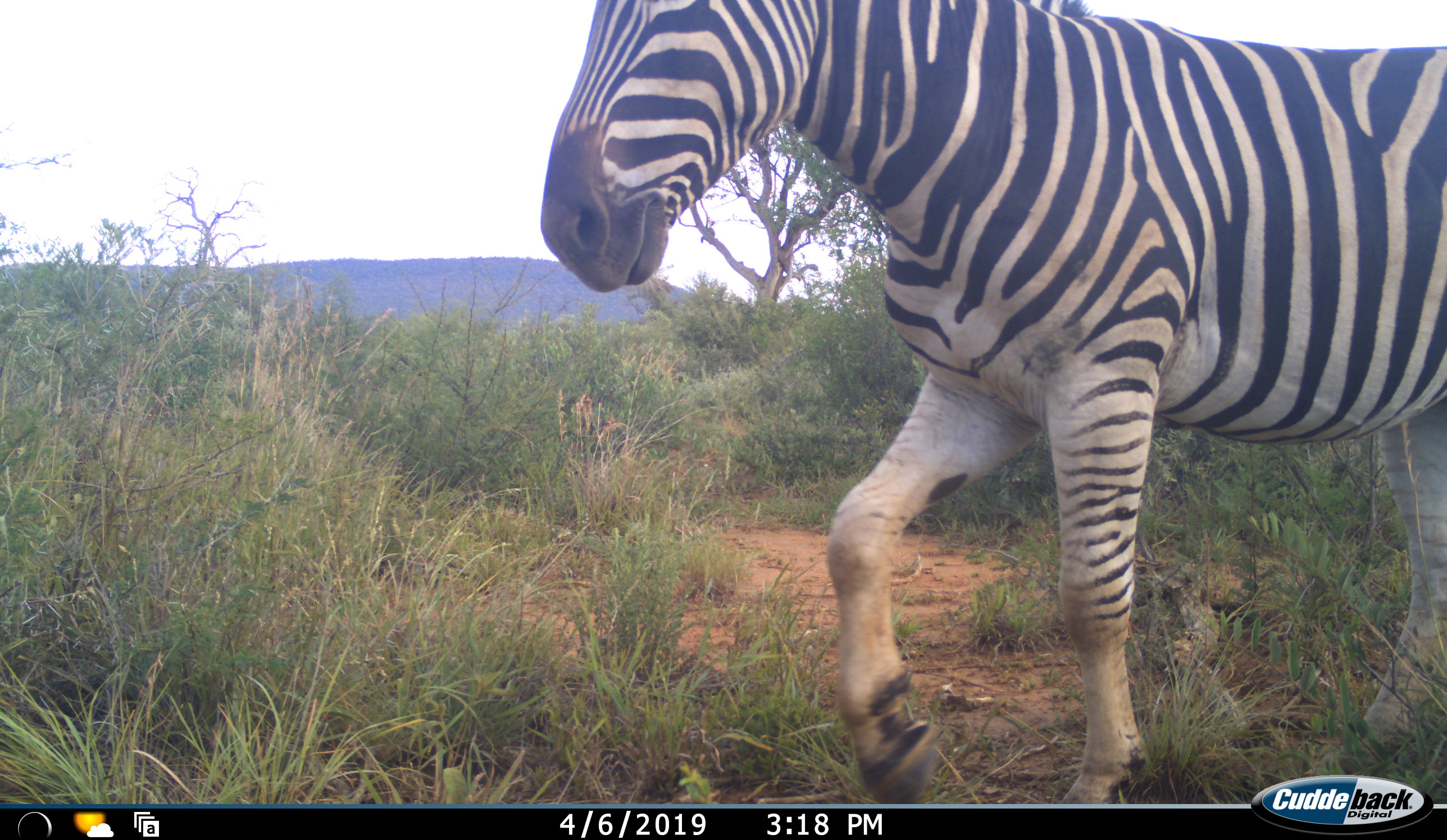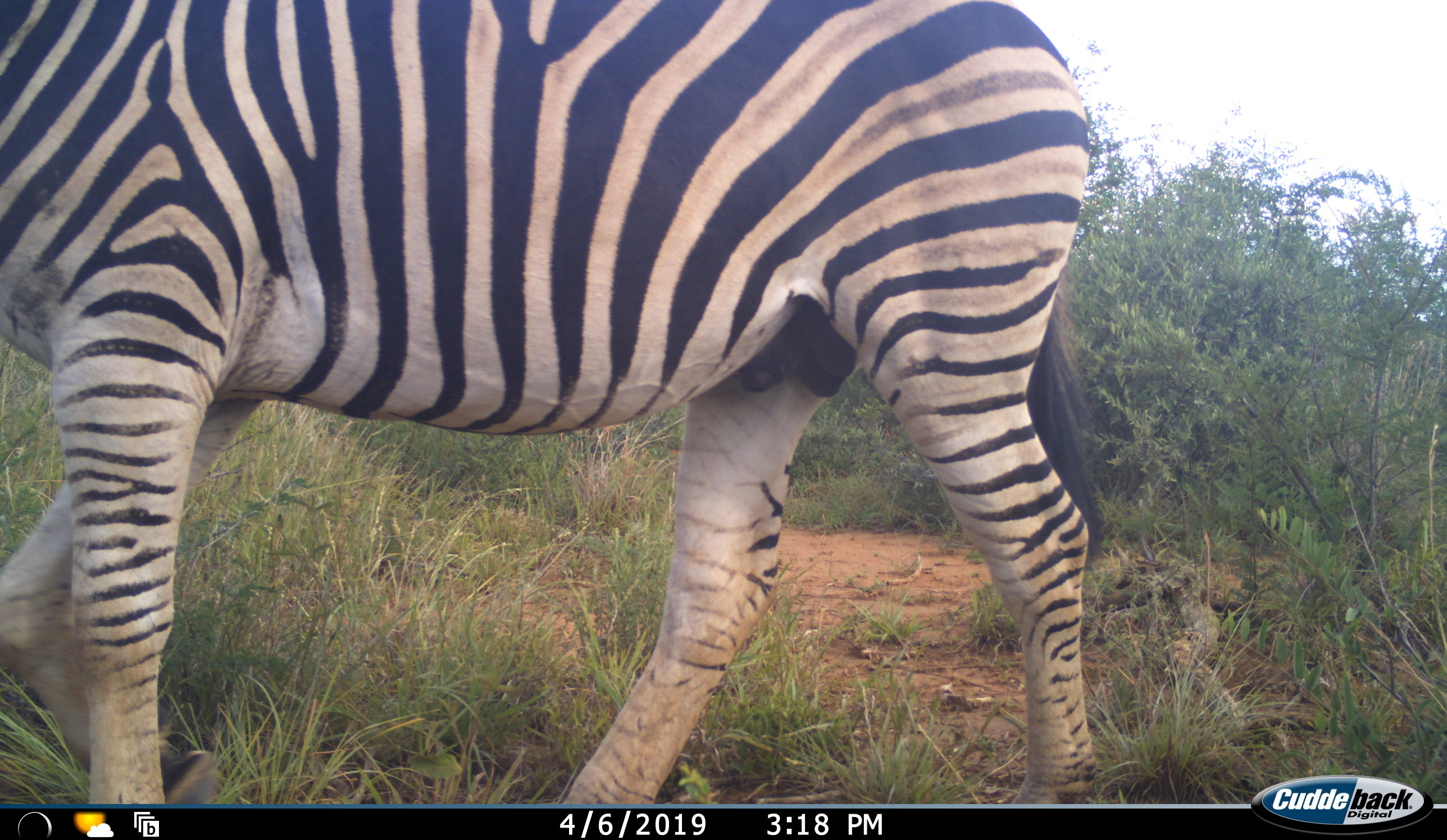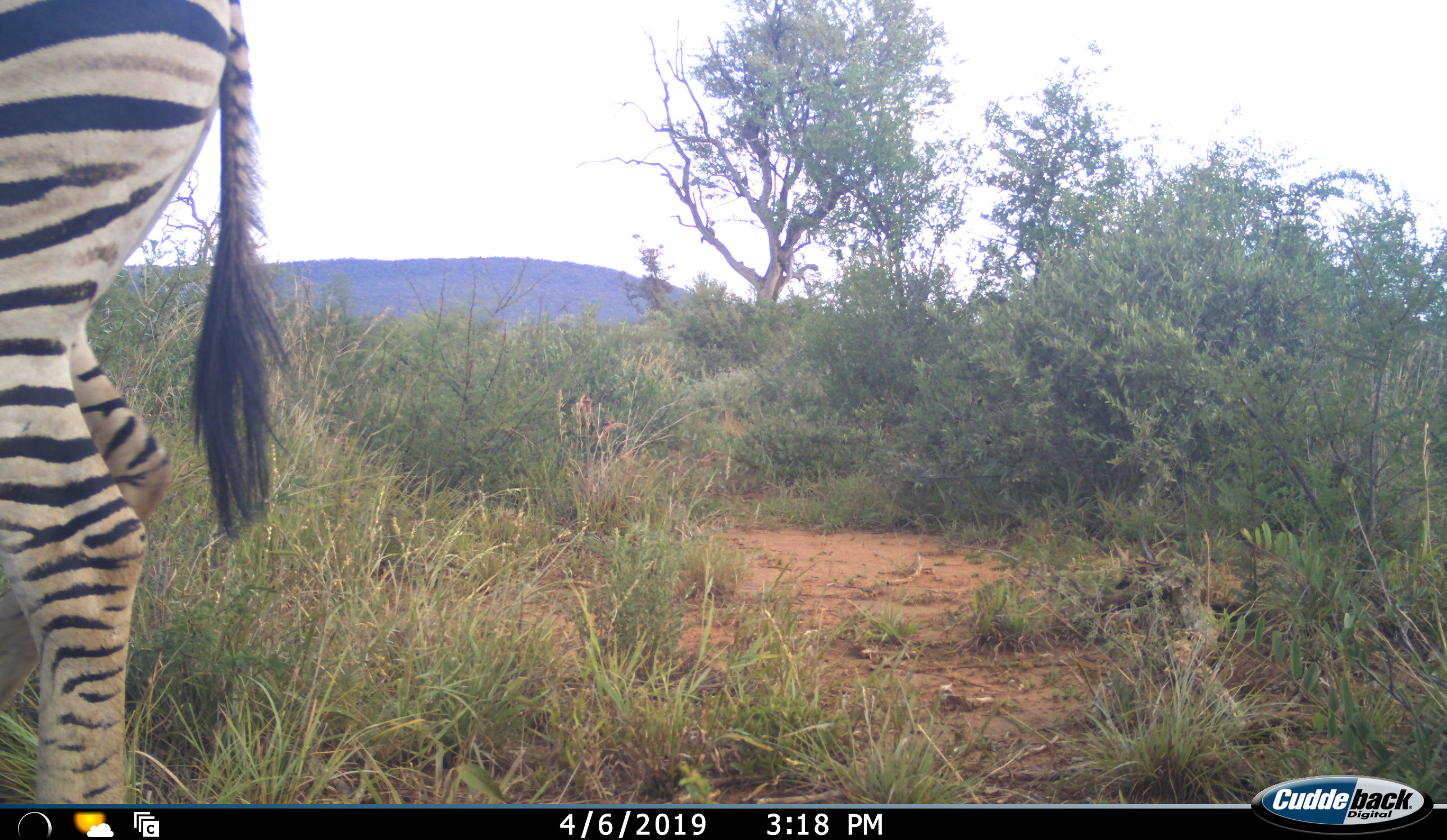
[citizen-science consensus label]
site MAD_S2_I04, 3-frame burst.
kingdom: Animalia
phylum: Chordata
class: Mammalia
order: Perissodactyla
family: Equidae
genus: Equus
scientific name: Equus quagga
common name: plains zebra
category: zebraplains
Zebraplains (plains zebra) (Equus quagga), count 1. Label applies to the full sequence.